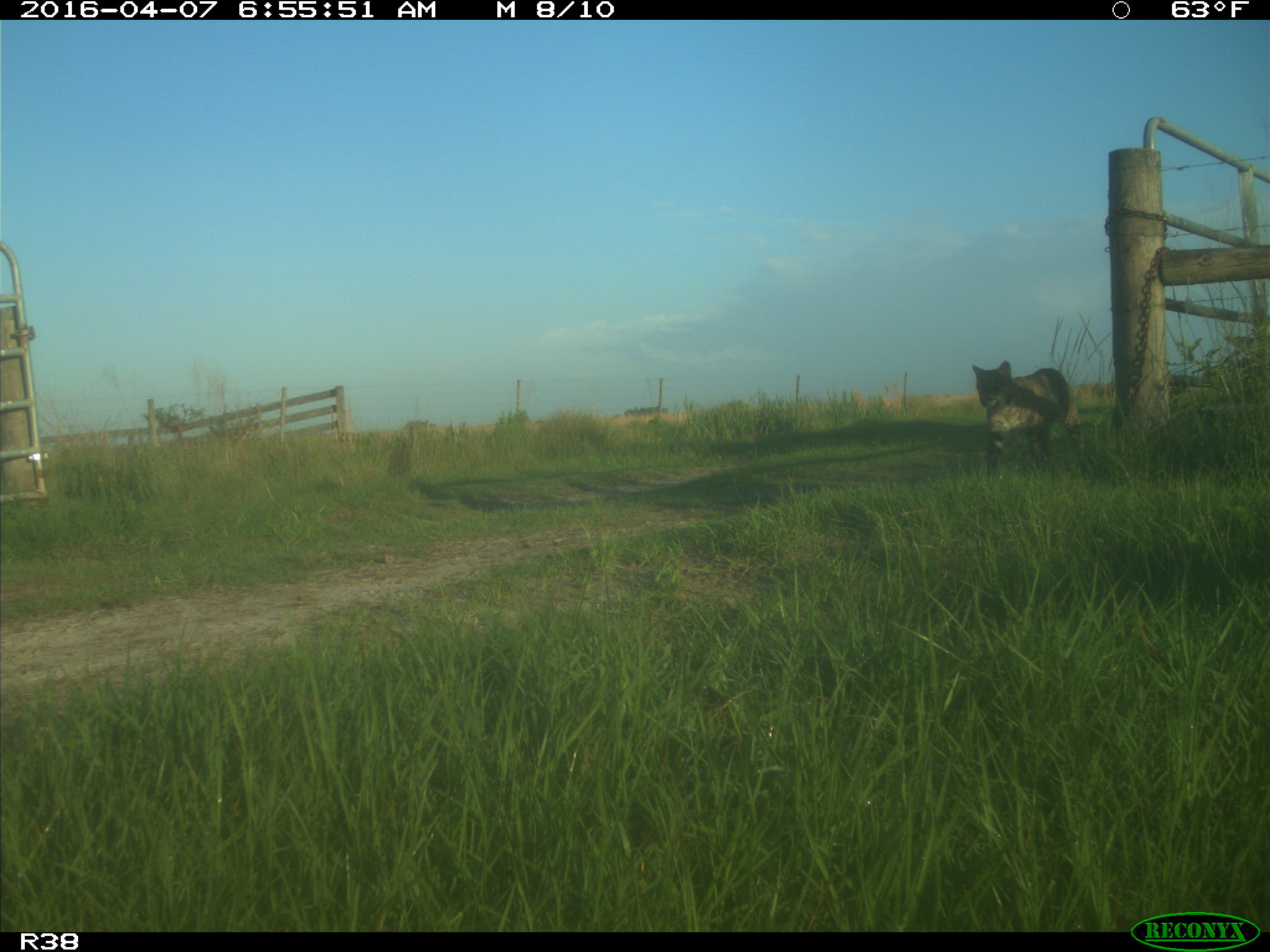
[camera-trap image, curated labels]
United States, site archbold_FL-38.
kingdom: Animalia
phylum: Chordata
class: Mammalia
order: Carnivora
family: Felidae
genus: Lynx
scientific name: Lynx rufus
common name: bobcat